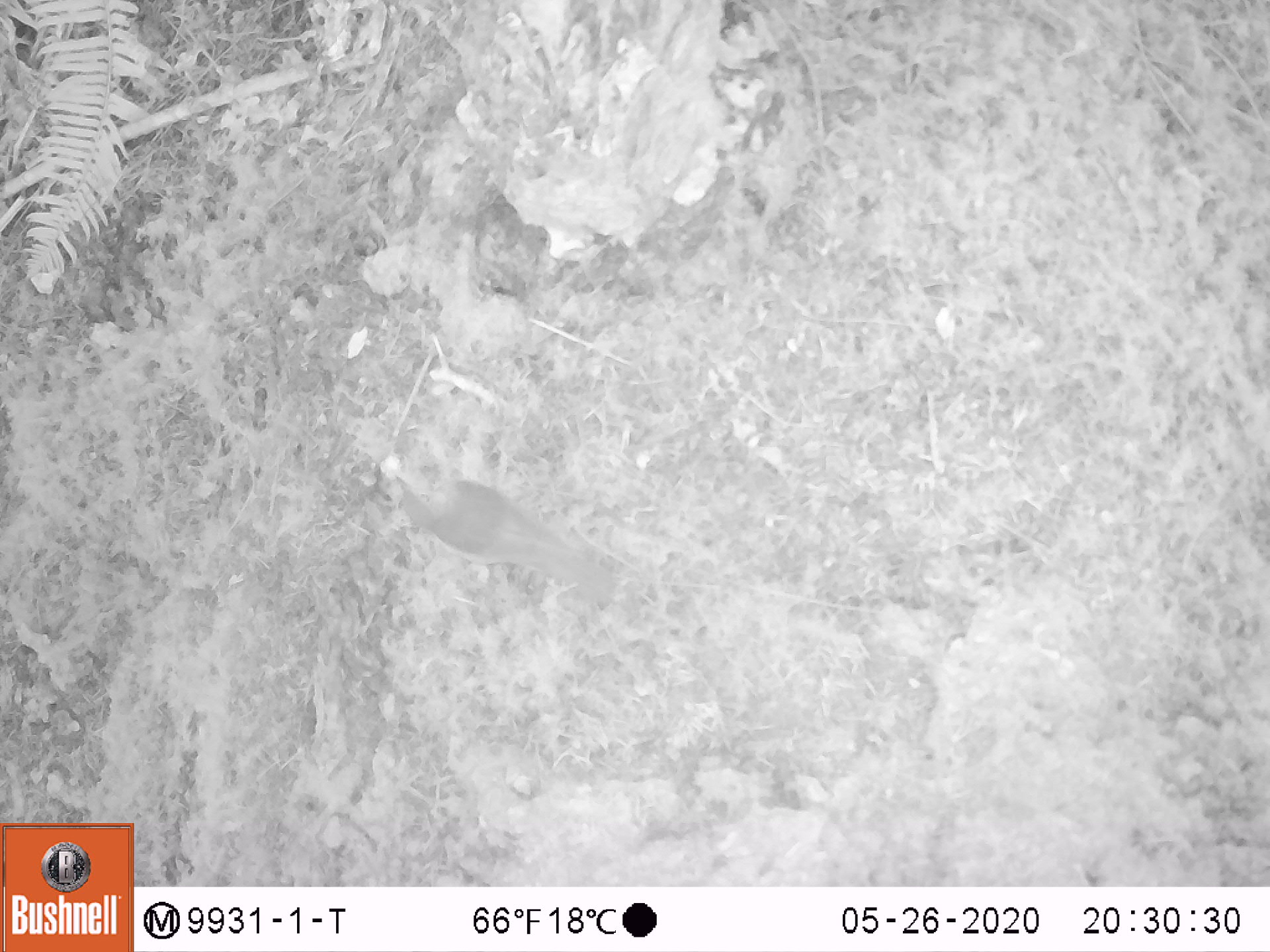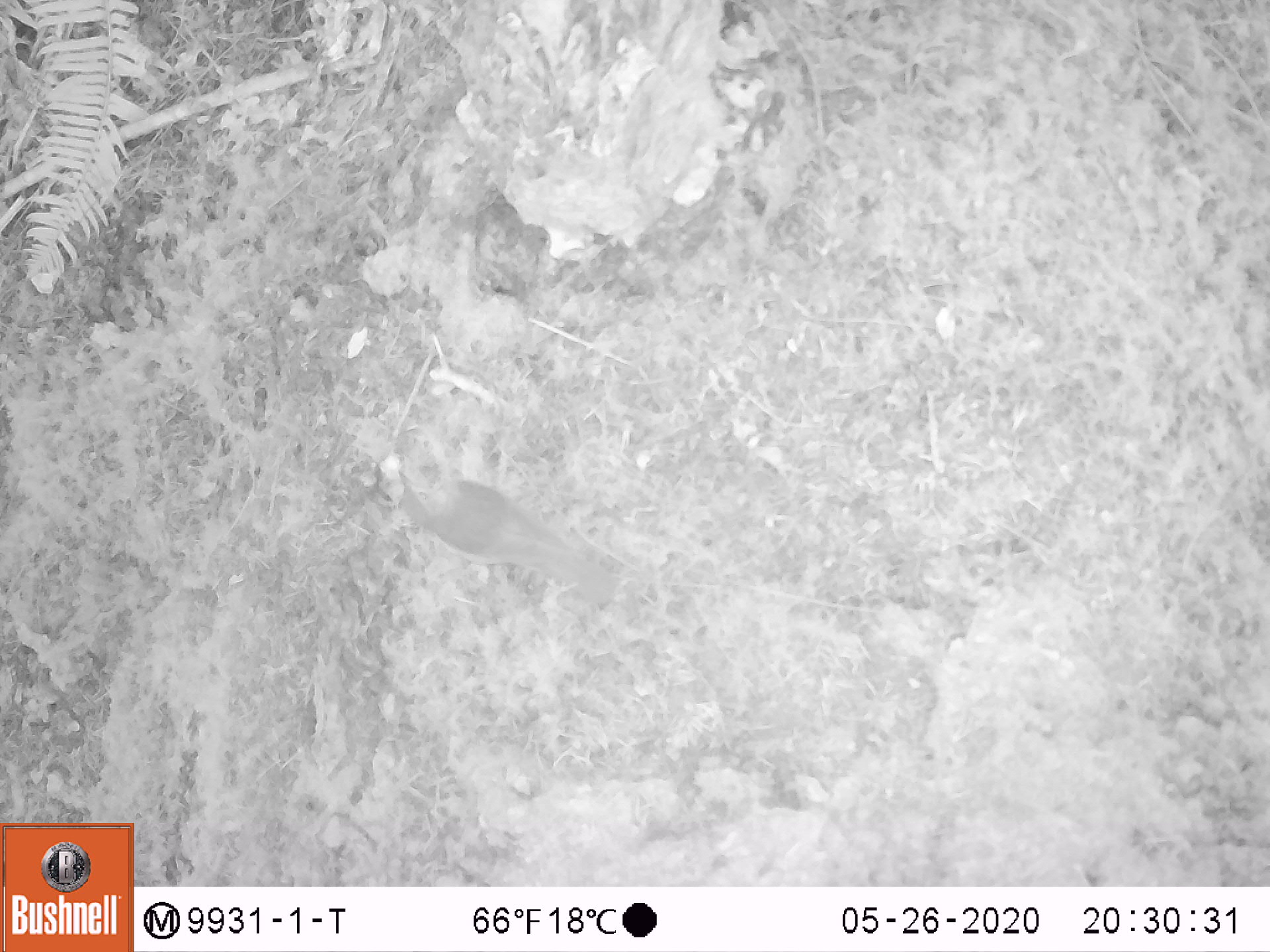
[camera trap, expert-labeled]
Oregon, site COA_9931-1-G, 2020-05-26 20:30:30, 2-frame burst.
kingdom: Animalia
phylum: Chordata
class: Aves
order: Passeriformes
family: Turdidae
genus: Catharus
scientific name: Catharus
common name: brown thrushes and nightingale-thrushes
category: catharus species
Catharus species (brown thrushes and nightingale-thrushes) (Catharus).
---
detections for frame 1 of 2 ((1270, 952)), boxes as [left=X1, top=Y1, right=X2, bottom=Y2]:
catharus species: [left=375, top=448, right=631, bottom=620]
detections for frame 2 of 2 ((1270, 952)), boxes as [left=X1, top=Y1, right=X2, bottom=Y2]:
catharus species: [left=384, top=458, right=636, bottom=619]